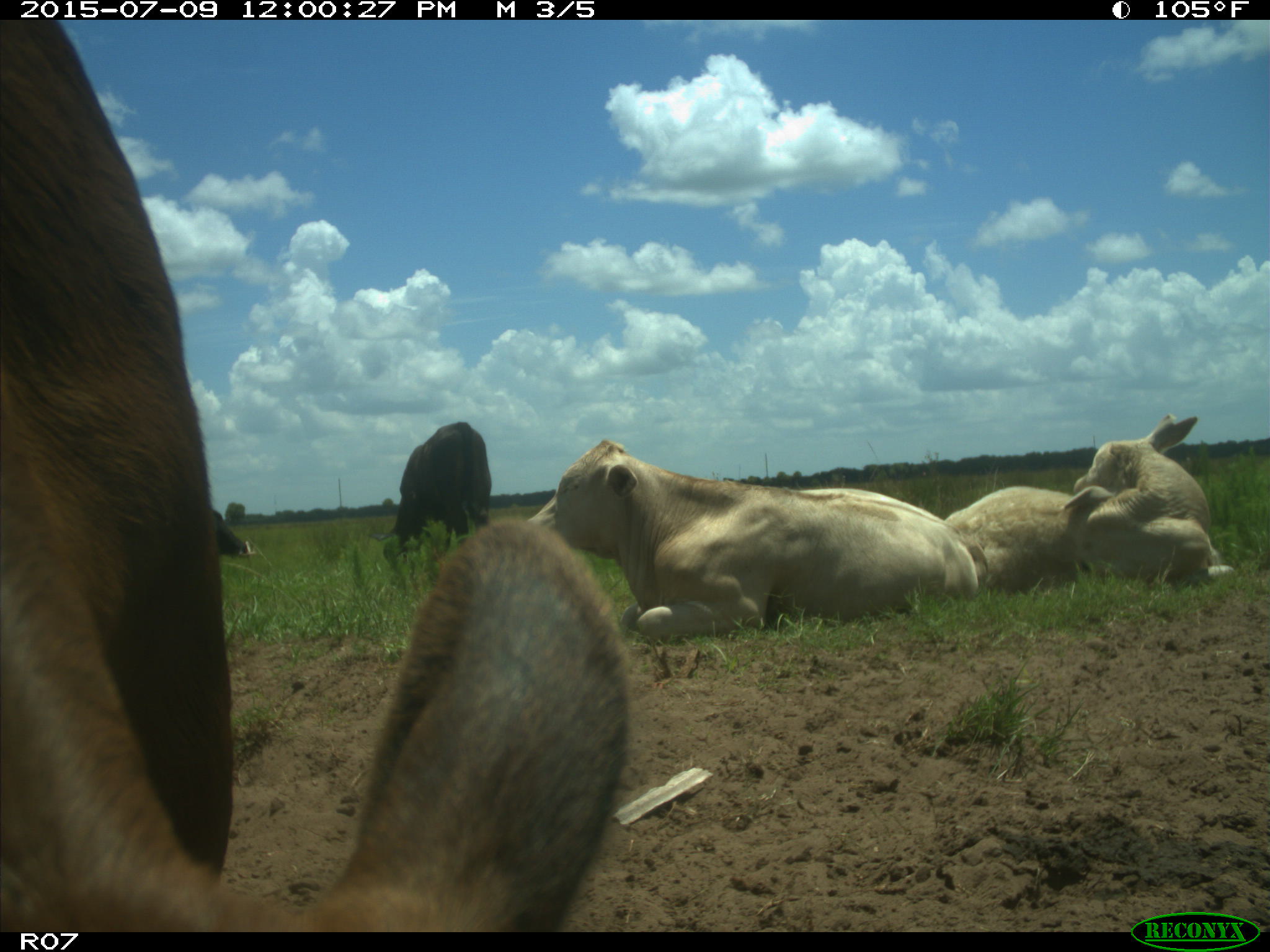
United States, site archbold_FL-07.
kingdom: Animalia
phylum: Chordata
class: Mammalia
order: Artiodactyla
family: Bovidae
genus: Bos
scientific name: Bos taurus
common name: domestic cow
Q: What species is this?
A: Bos taurus (domestic cow).